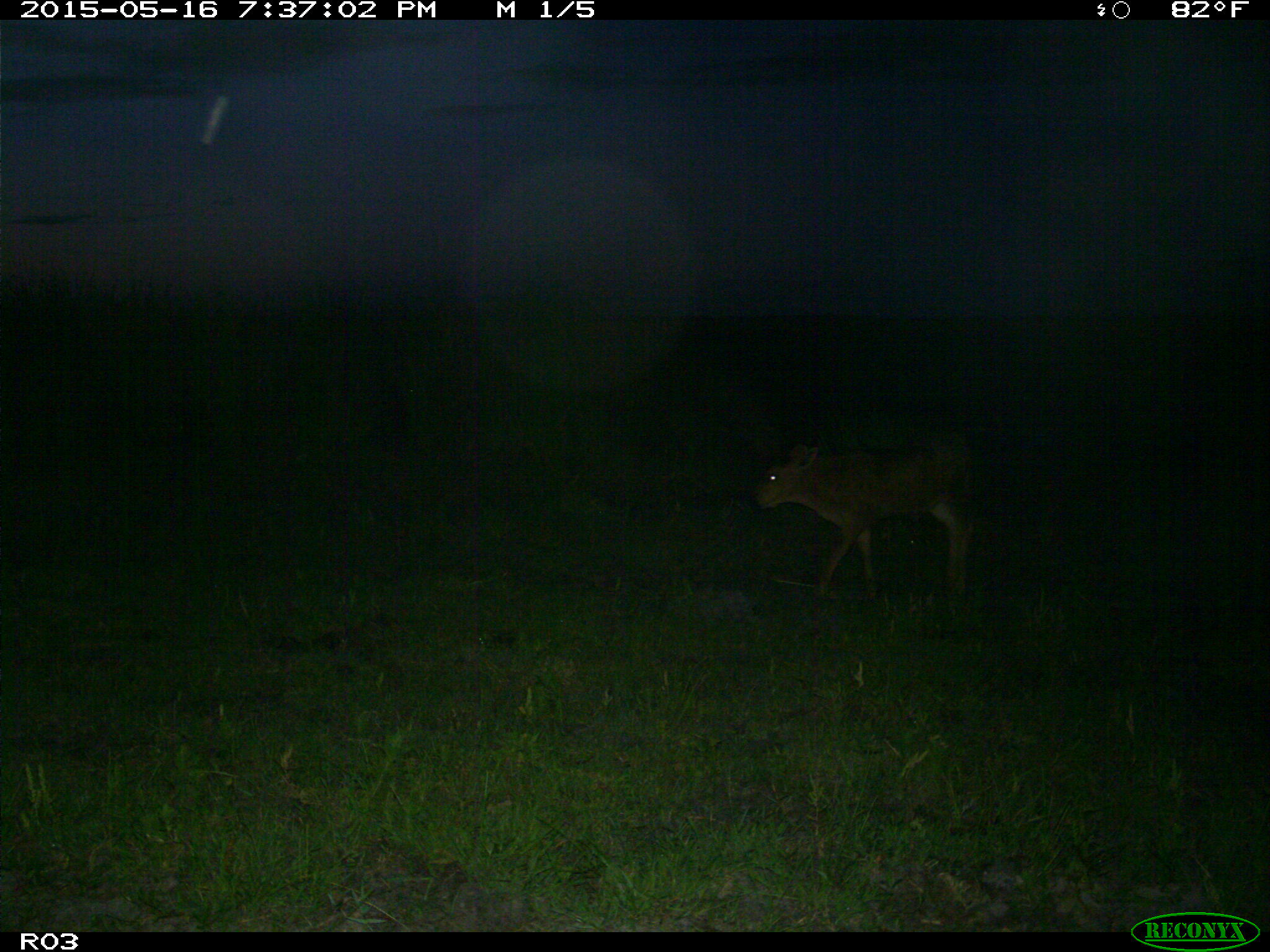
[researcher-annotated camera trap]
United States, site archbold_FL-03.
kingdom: Animalia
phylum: Chordata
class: Mammalia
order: Artiodactyla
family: Bovidae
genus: Bos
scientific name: Bos taurus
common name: domestic cow